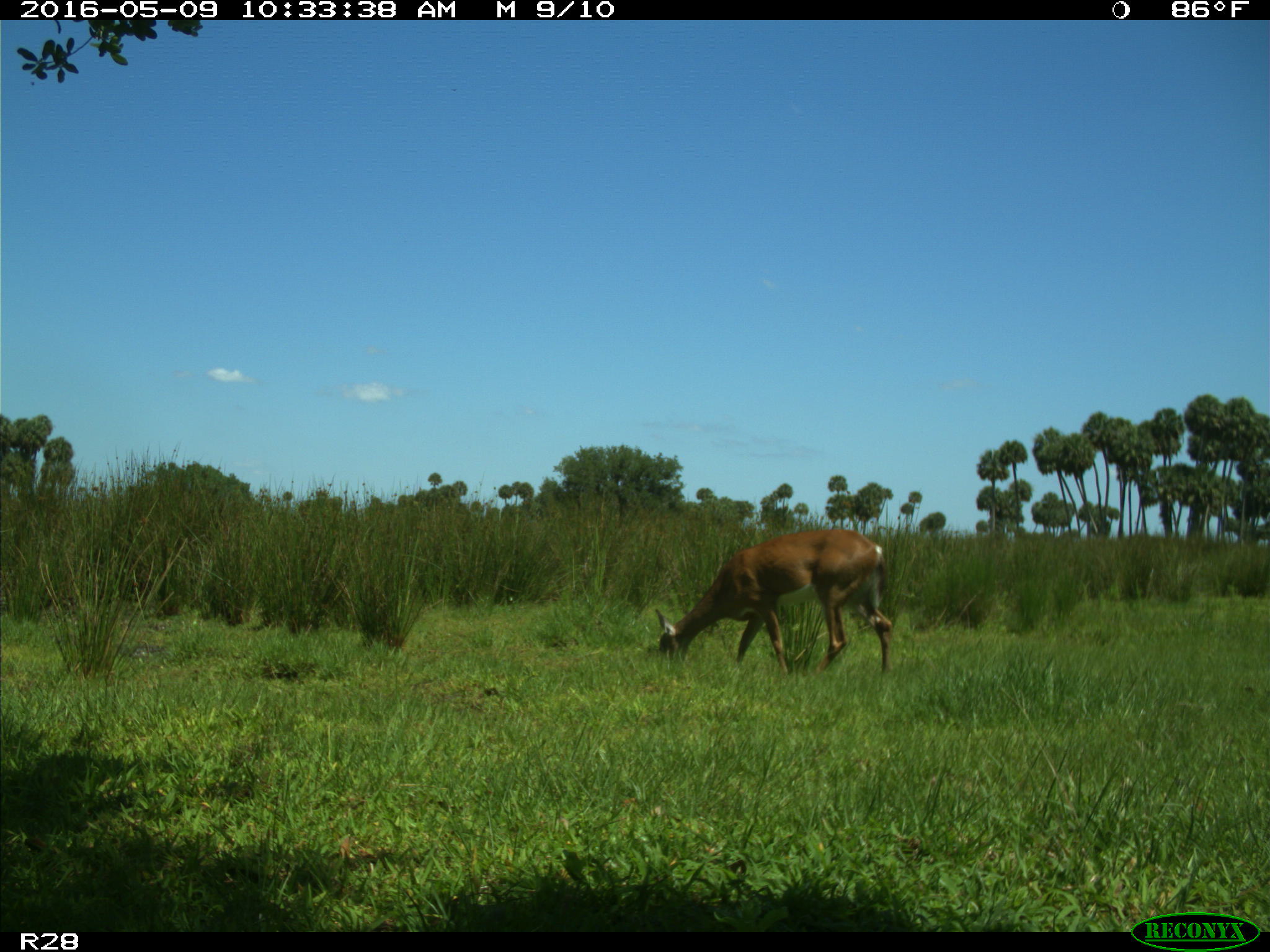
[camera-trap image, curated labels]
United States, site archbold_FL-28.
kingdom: Animalia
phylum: Chordata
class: Mammalia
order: Artiodactyla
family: Cervidae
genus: Odocoileus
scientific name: Odocoileus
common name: deer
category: unidentified deer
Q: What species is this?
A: Unidentified deer (deer) (Odocoileus).